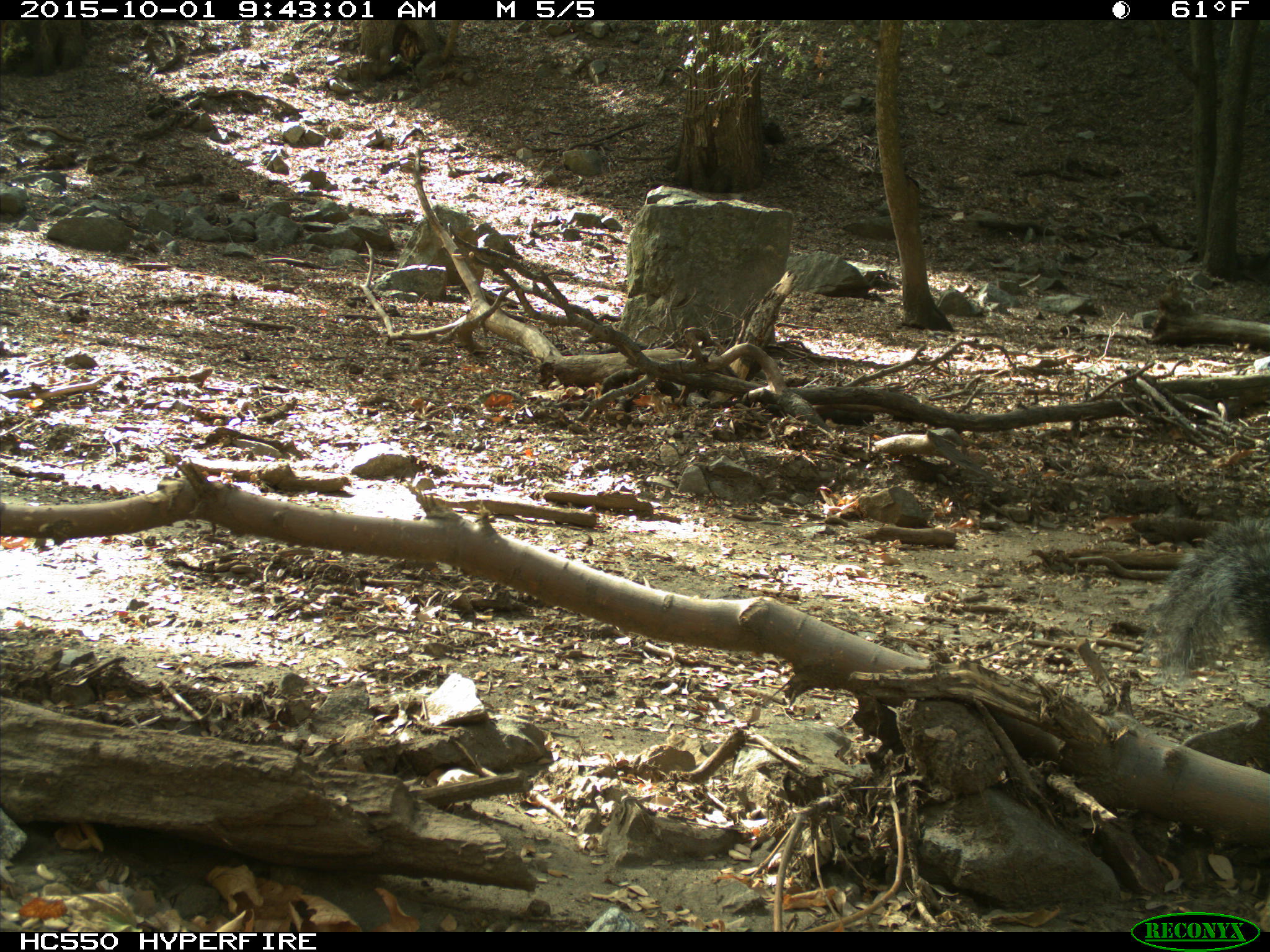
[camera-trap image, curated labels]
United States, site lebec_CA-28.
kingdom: Animalia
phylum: Chordata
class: Mammalia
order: Rodentia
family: Sciuridae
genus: Sciurus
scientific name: Sciurus carolinensis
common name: eastern gray squirrel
Sciurus carolinensis (eastern gray squirrel).